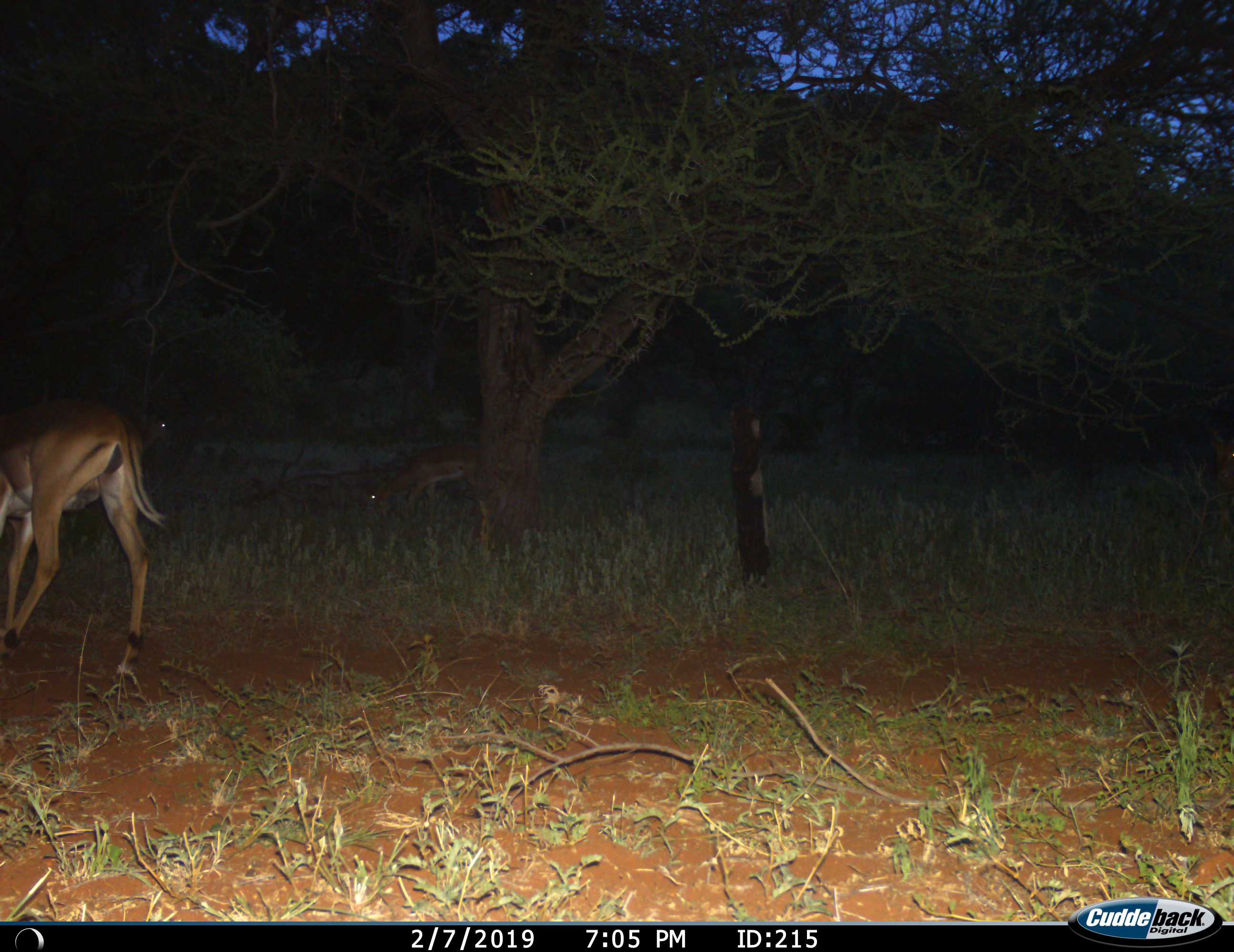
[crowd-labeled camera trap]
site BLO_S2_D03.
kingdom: Animalia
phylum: Chordata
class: Mammalia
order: Artiodactyla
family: Bovidae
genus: Aepyceros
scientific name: Aepyceros melampus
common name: impala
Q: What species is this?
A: Impala (Aepyceros melampus).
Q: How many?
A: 3.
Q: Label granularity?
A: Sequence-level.